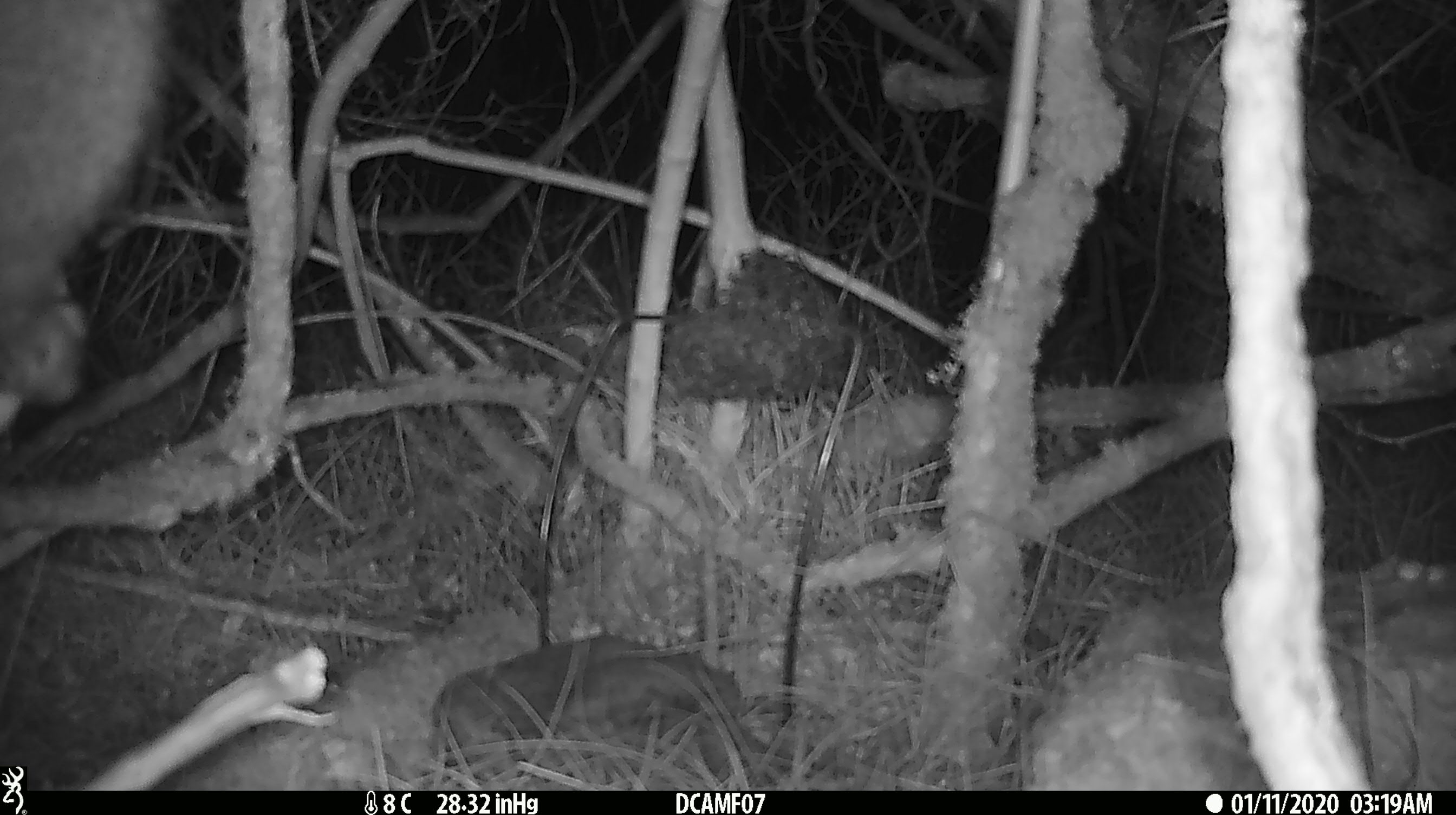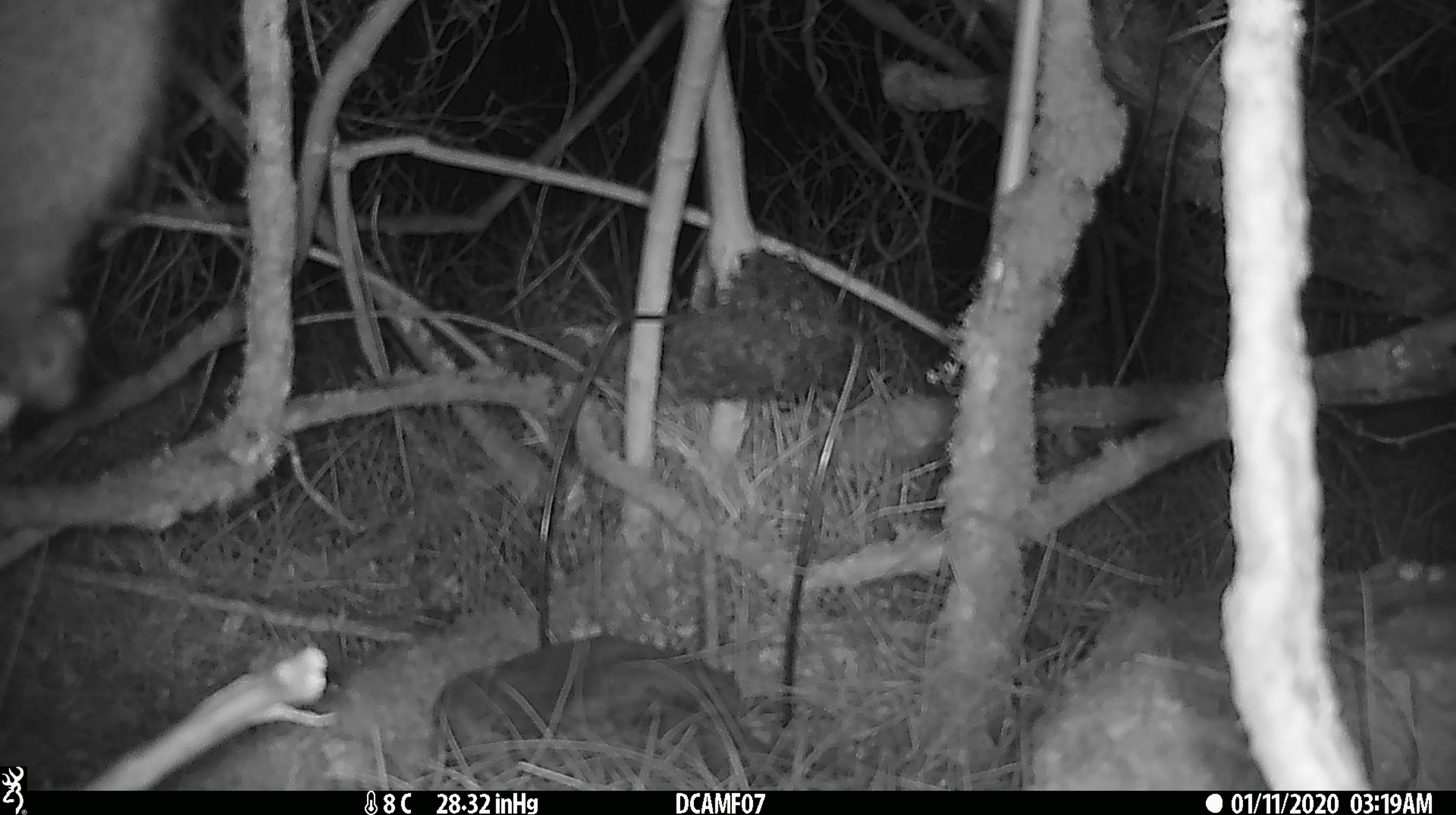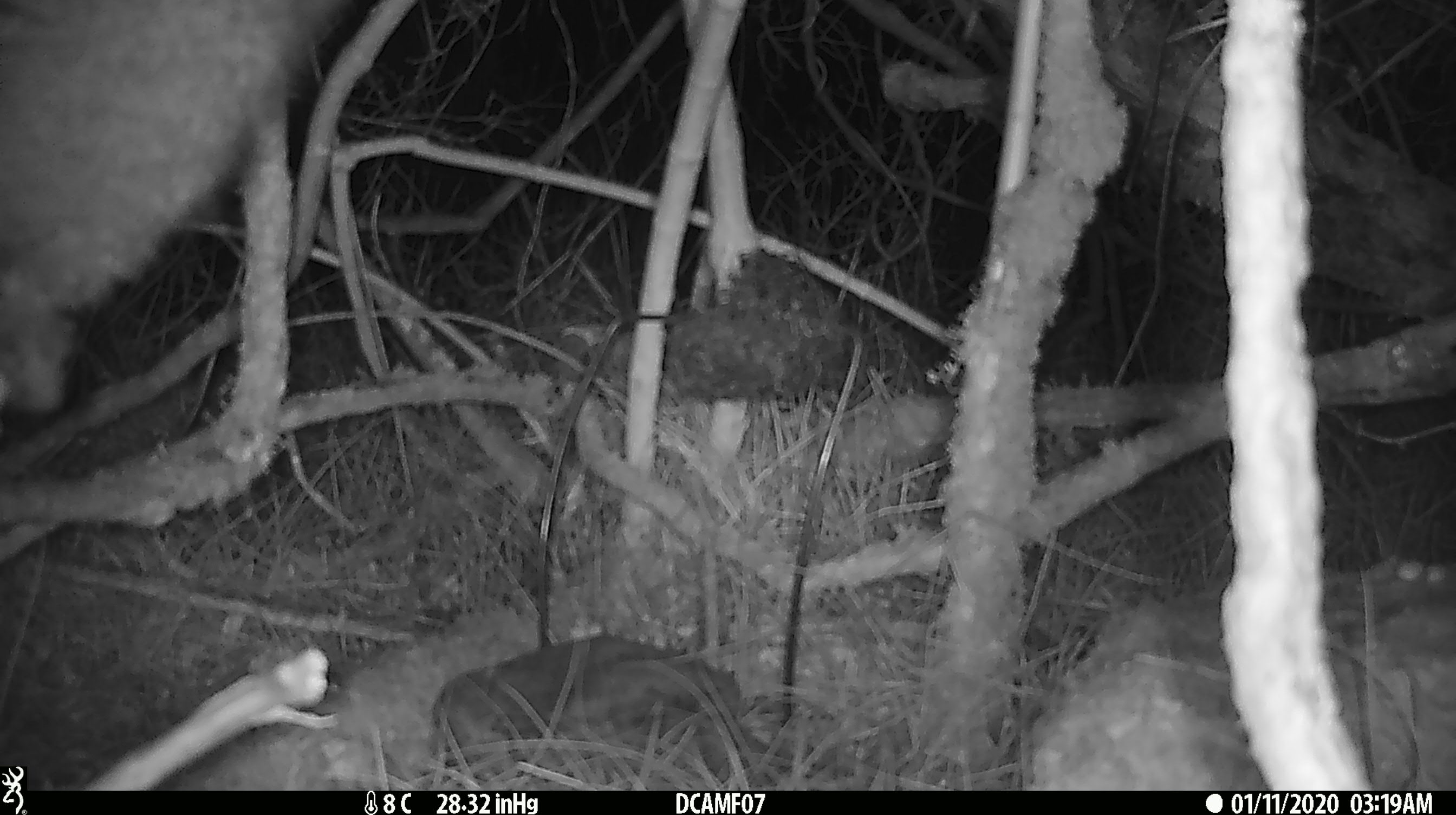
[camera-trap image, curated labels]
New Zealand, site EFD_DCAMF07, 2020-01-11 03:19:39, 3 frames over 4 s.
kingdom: Animalia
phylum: Chordata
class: Mammalia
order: Diprotodontia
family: Phalangeridae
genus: Trichosurus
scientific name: Trichosurus vulpecula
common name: common brushtail possum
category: possum